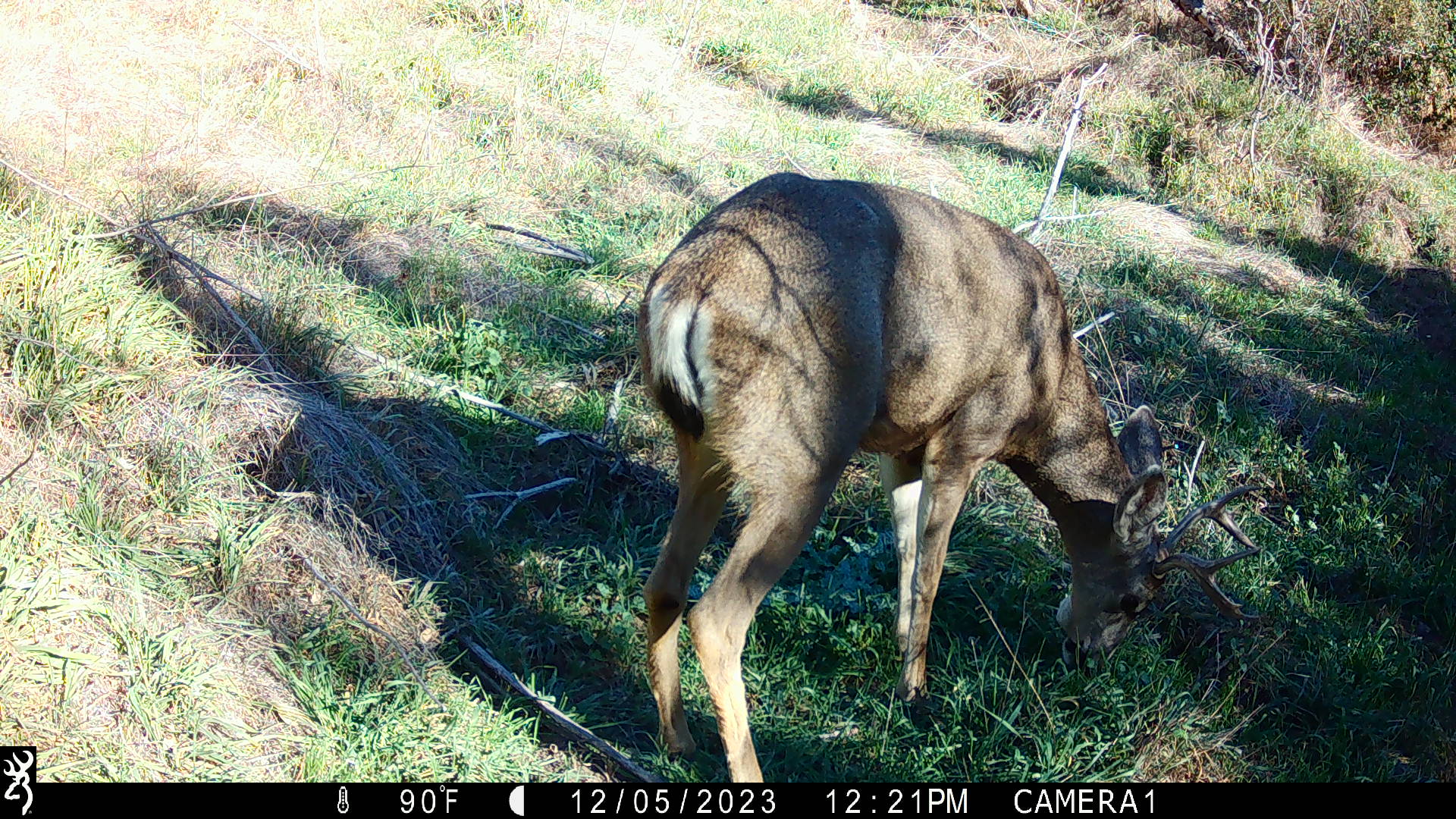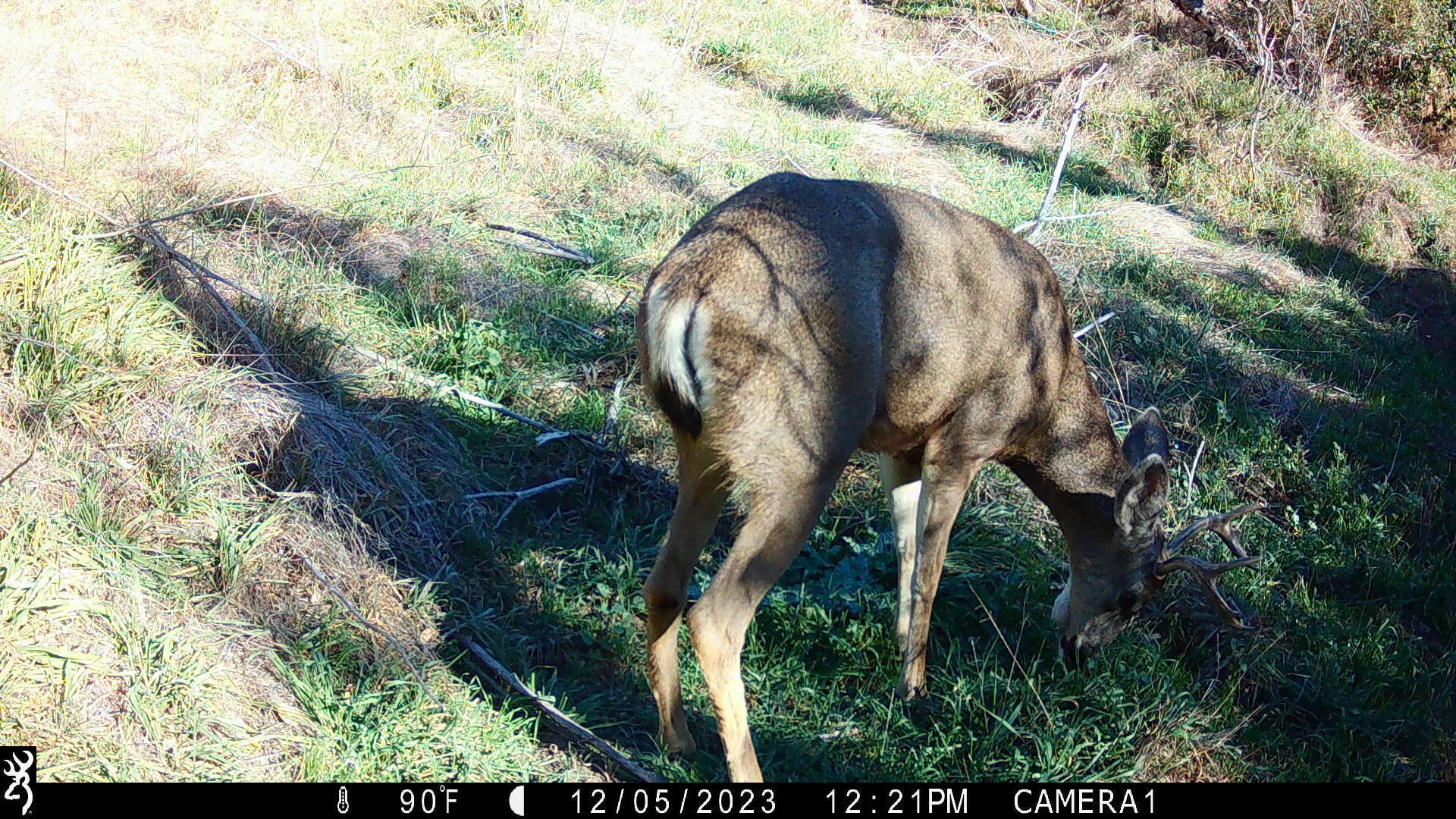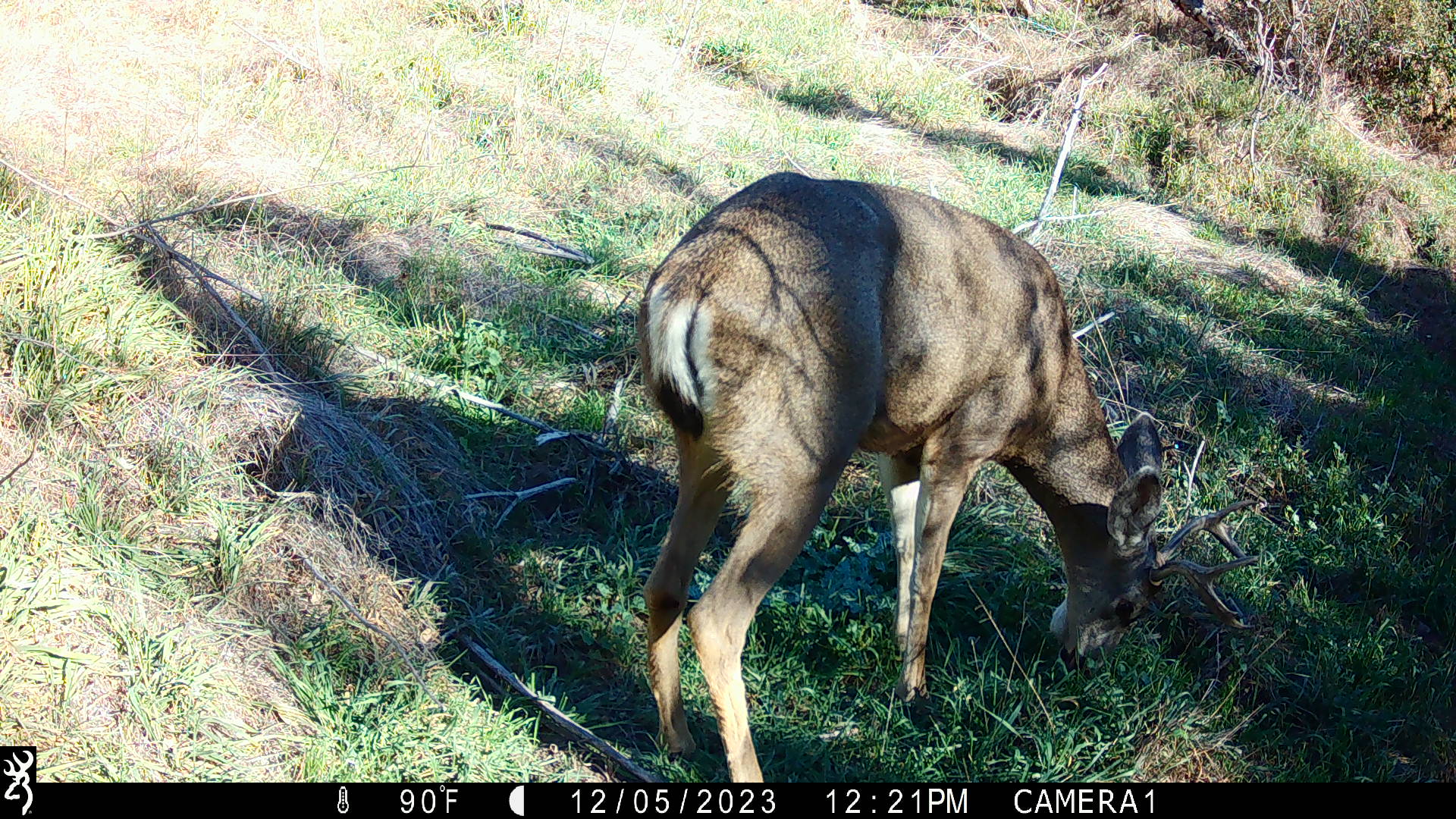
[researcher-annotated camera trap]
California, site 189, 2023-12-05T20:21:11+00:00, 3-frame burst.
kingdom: Animalia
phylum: Chordata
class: Mammalia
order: Artiodactyla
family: Cervidae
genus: Odocoileus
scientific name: Odocoileus hemionus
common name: mule deer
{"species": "mule deer (Odocoileus hemionus)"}